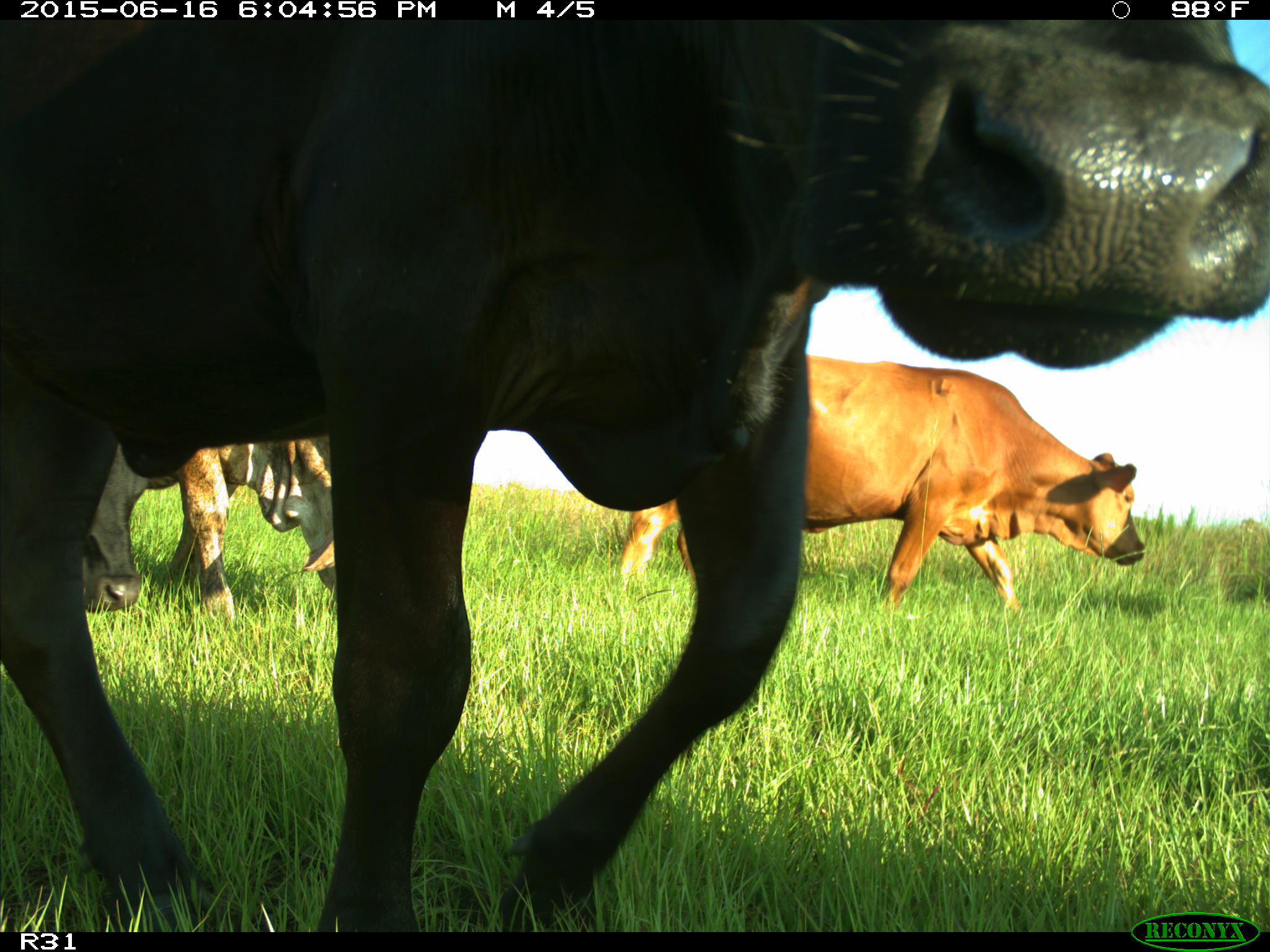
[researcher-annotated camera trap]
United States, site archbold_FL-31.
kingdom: Animalia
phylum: Chordata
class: Mammalia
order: Artiodactyla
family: Bovidae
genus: Bos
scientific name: Bos taurus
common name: domestic cow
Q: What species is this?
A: Bos taurus (domestic cow).